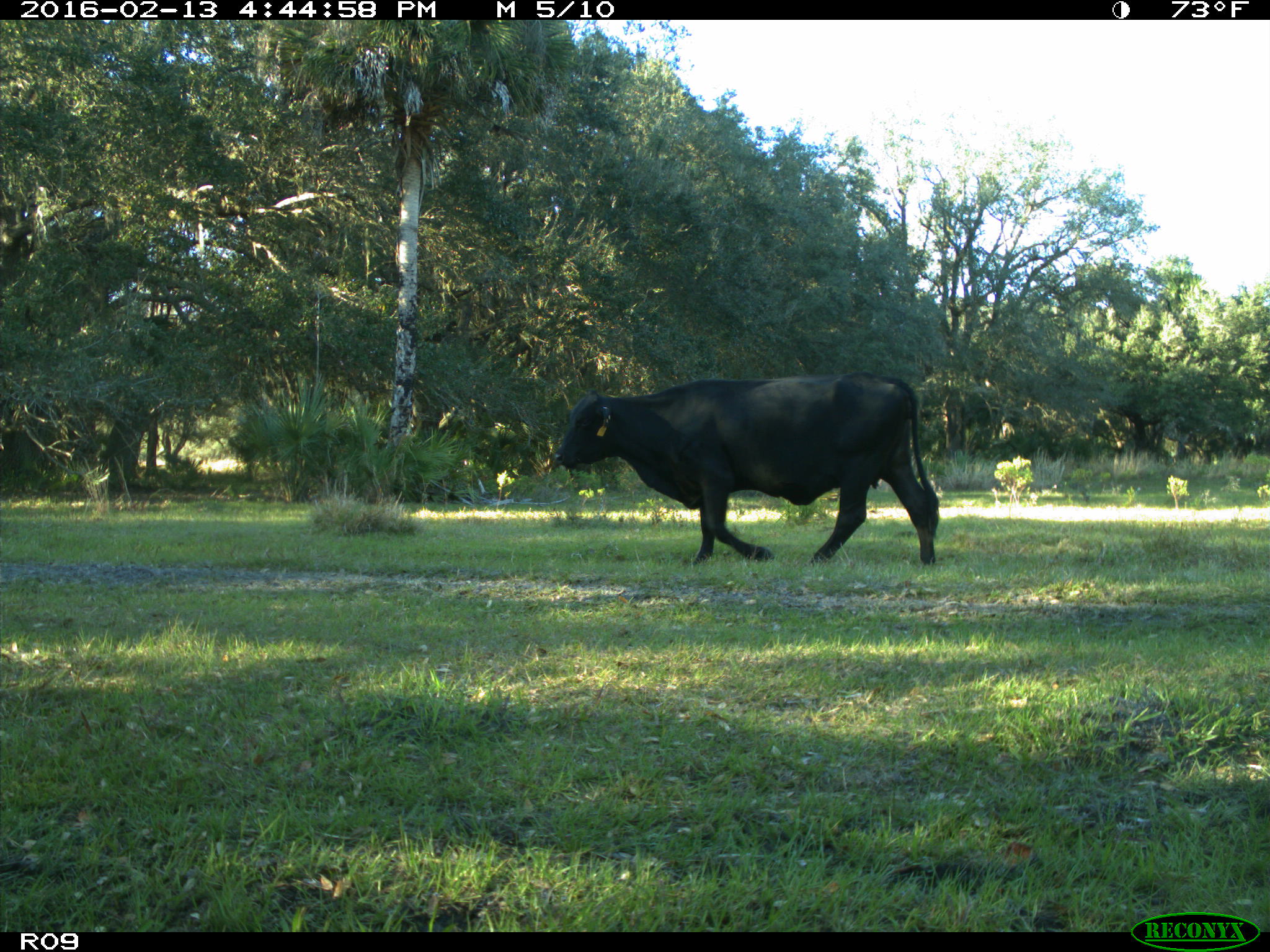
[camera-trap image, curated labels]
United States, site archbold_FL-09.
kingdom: Animalia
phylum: Chordata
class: Mammalia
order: Artiodactyla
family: Bovidae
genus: Bos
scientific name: Bos taurus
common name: domestic cow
Bos taurus (domestic cow).